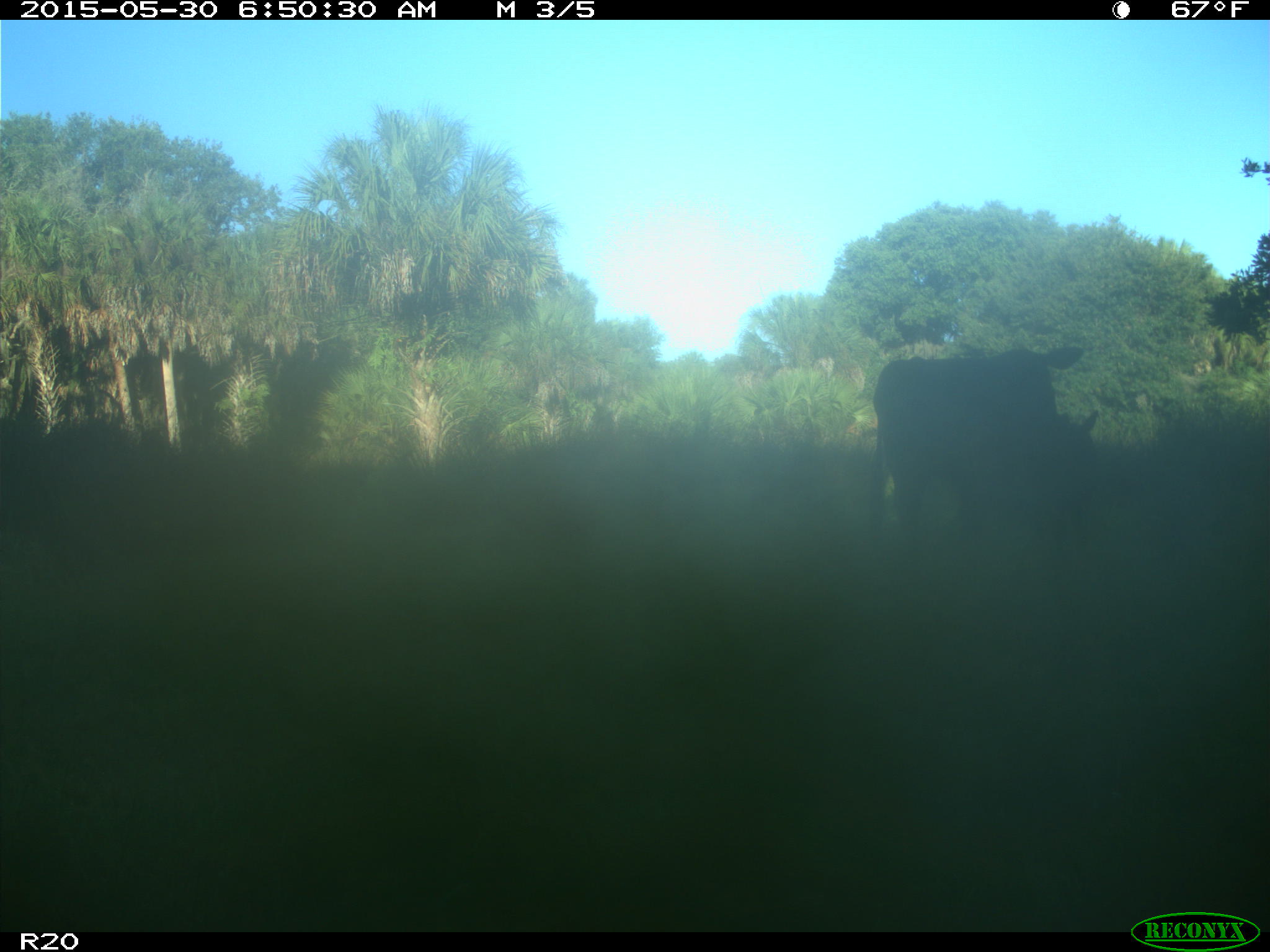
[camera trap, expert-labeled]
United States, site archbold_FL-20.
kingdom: Animalia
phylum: Chordata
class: Mammalia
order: Artiodactyla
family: Bovidae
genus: Bos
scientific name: Bos taurus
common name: domestic cow